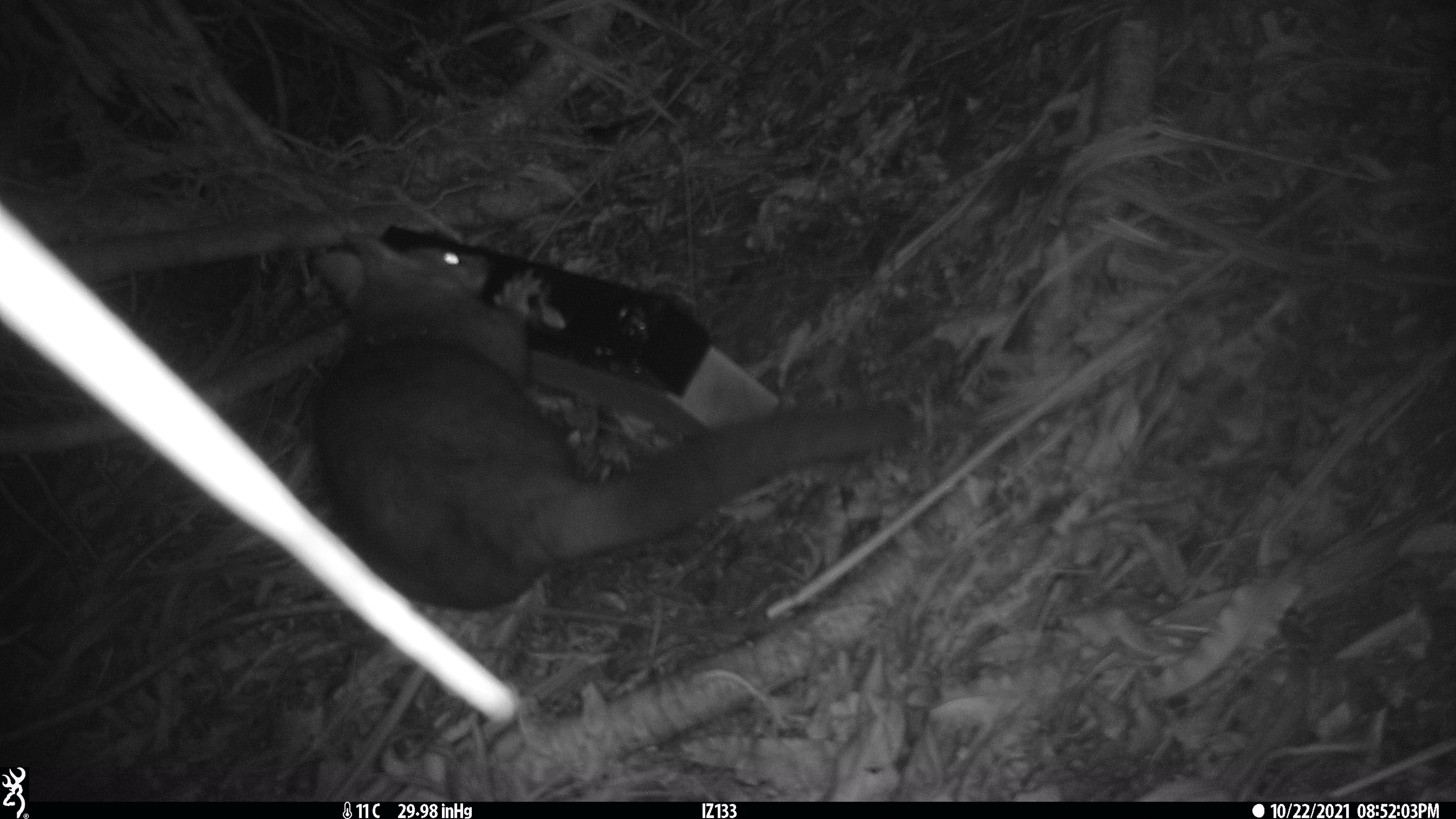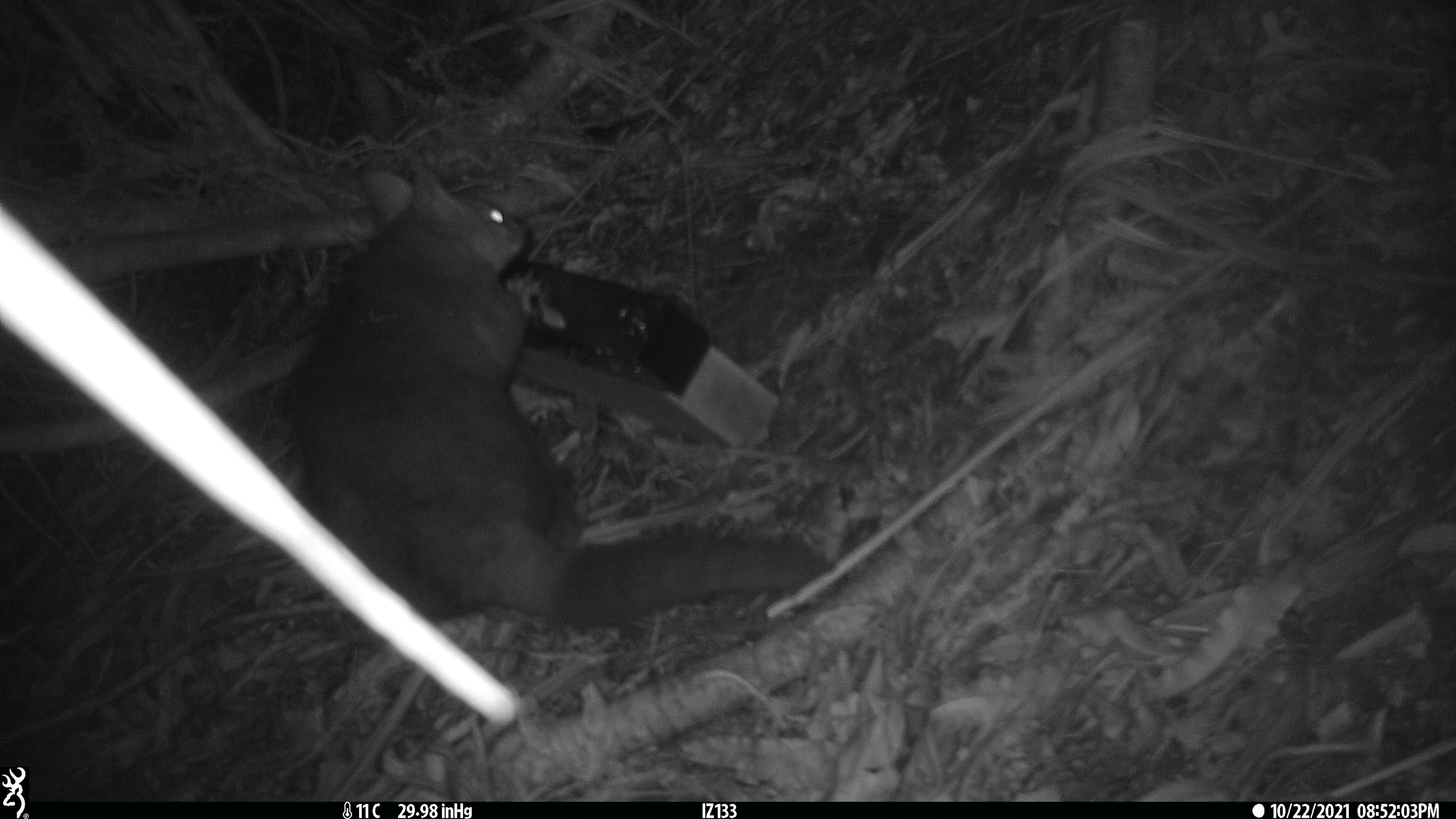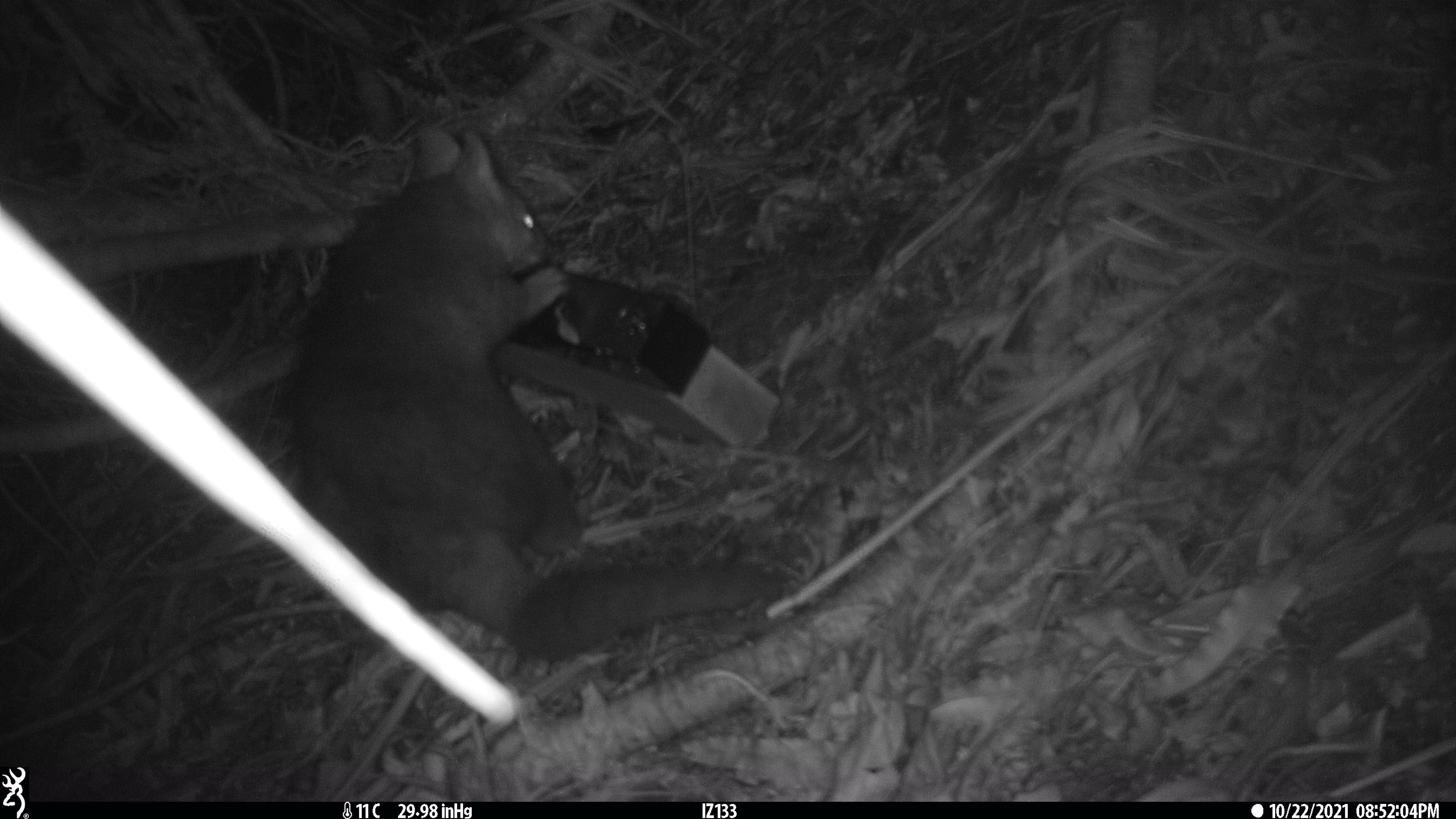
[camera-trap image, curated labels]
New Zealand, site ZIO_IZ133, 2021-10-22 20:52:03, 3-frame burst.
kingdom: Animalia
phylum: Chordata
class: Mammalia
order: Diprotodontia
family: Phalangeridae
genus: Trichosurus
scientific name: Trichosurus vulpecula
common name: common brushtail possum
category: possum